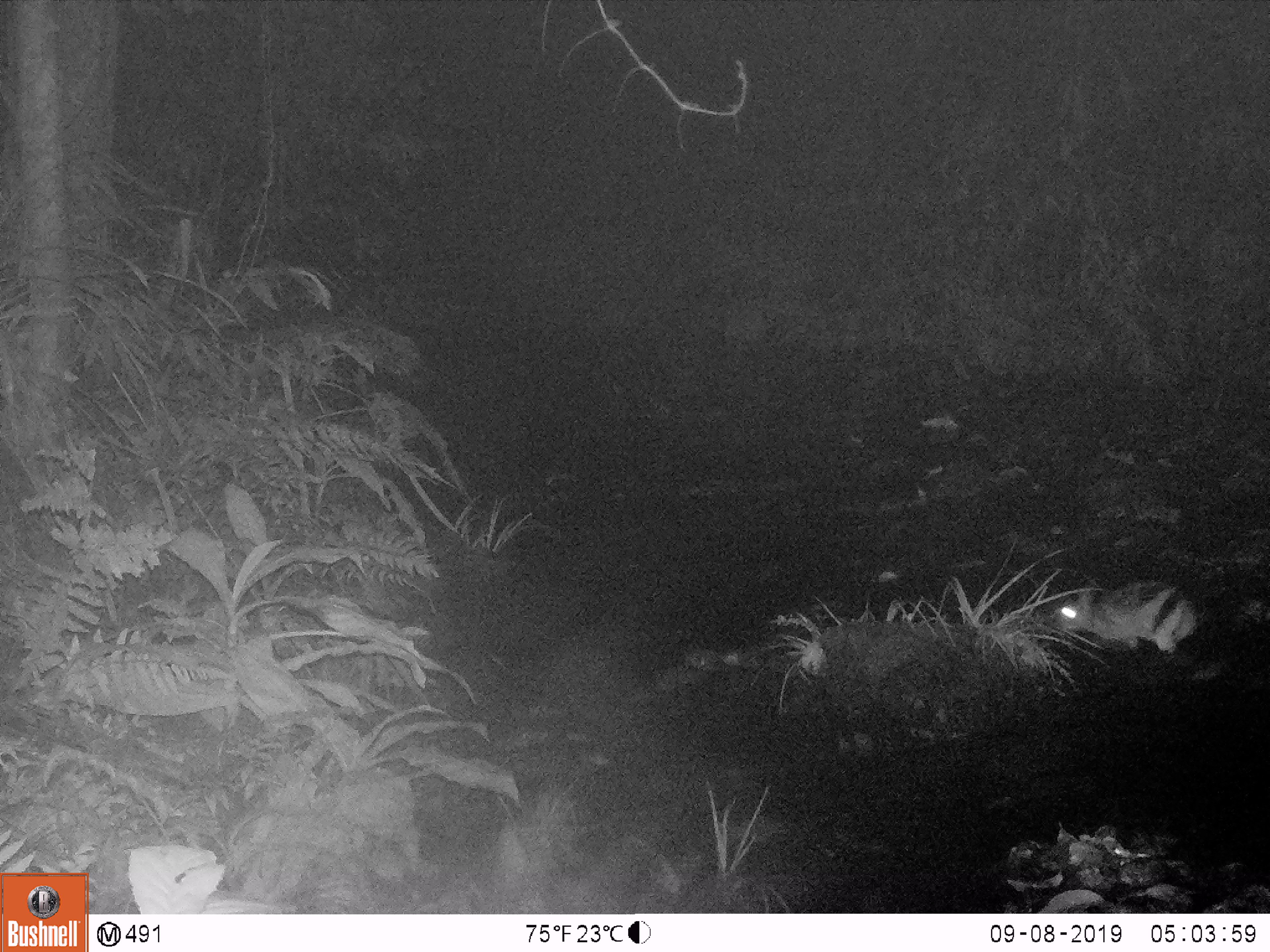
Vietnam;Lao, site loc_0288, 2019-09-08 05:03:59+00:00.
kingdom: Animalia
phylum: Chordata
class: Mammalia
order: Lagomorpha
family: Leporidae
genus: Nesolagus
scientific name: Nesolagus timminsi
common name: annamite striped rabbit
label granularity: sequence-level